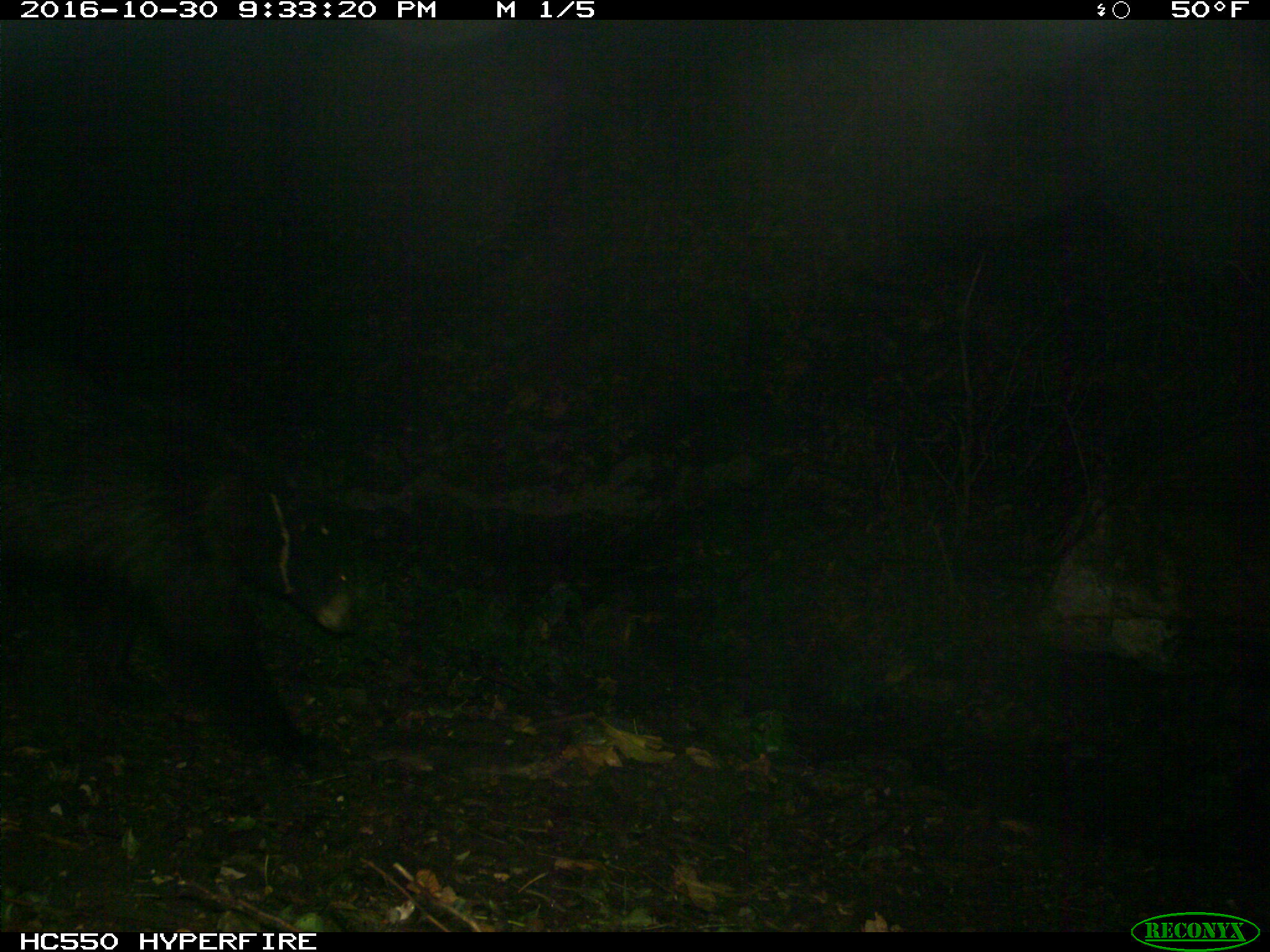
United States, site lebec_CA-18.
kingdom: Animalia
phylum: Chordata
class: Mammalia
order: Carnivora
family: Ursidae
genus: Ursus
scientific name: Ursus americanus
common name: american black bear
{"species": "Ursus americanus (american black bear)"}